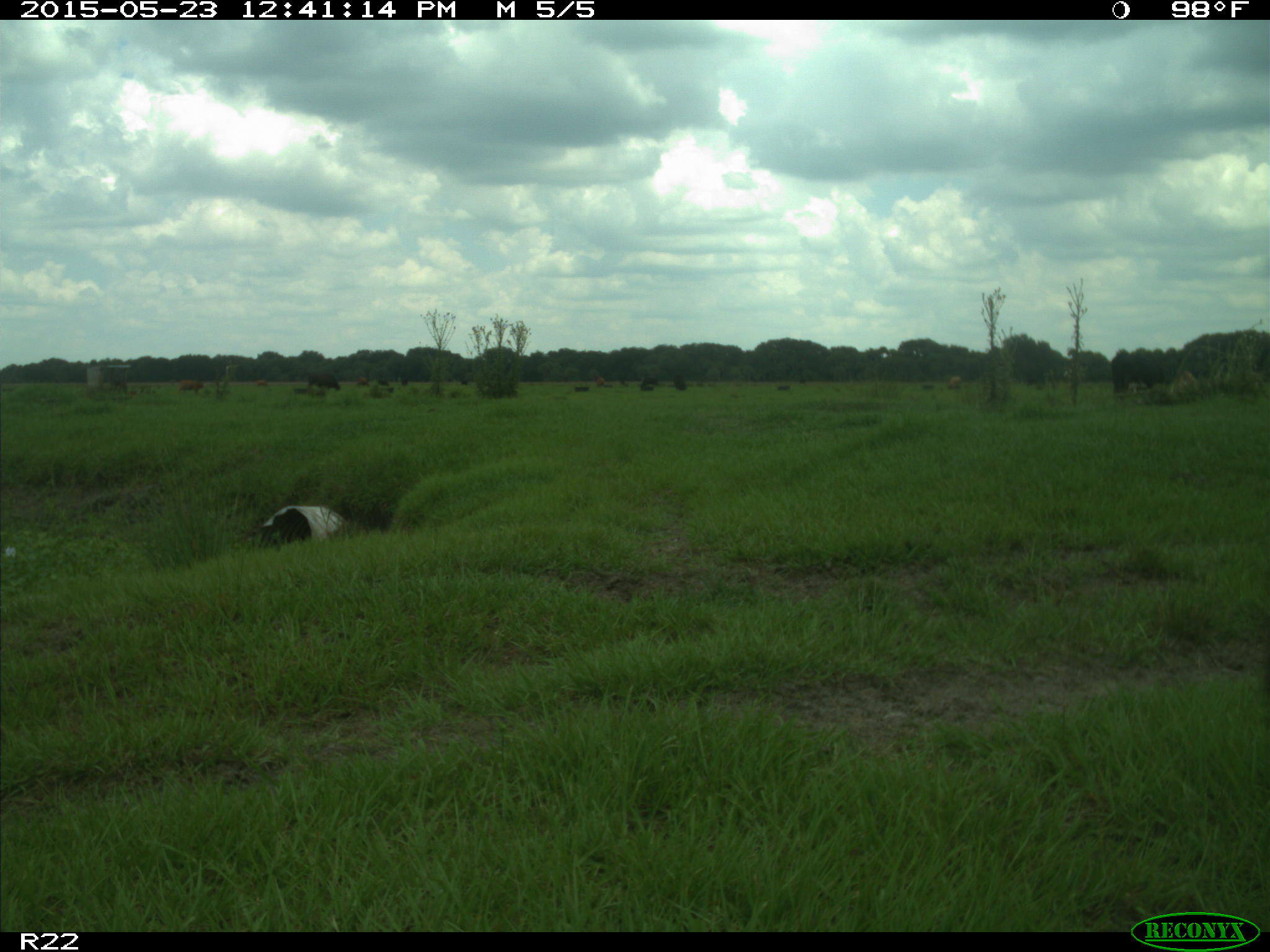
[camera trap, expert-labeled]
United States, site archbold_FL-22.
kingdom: Animalia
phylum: Chordata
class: Mammalia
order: Artiodactyla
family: Bovidae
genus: Bos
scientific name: Bos taurus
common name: domestic cow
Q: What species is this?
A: Bos taurus (domestic cow).